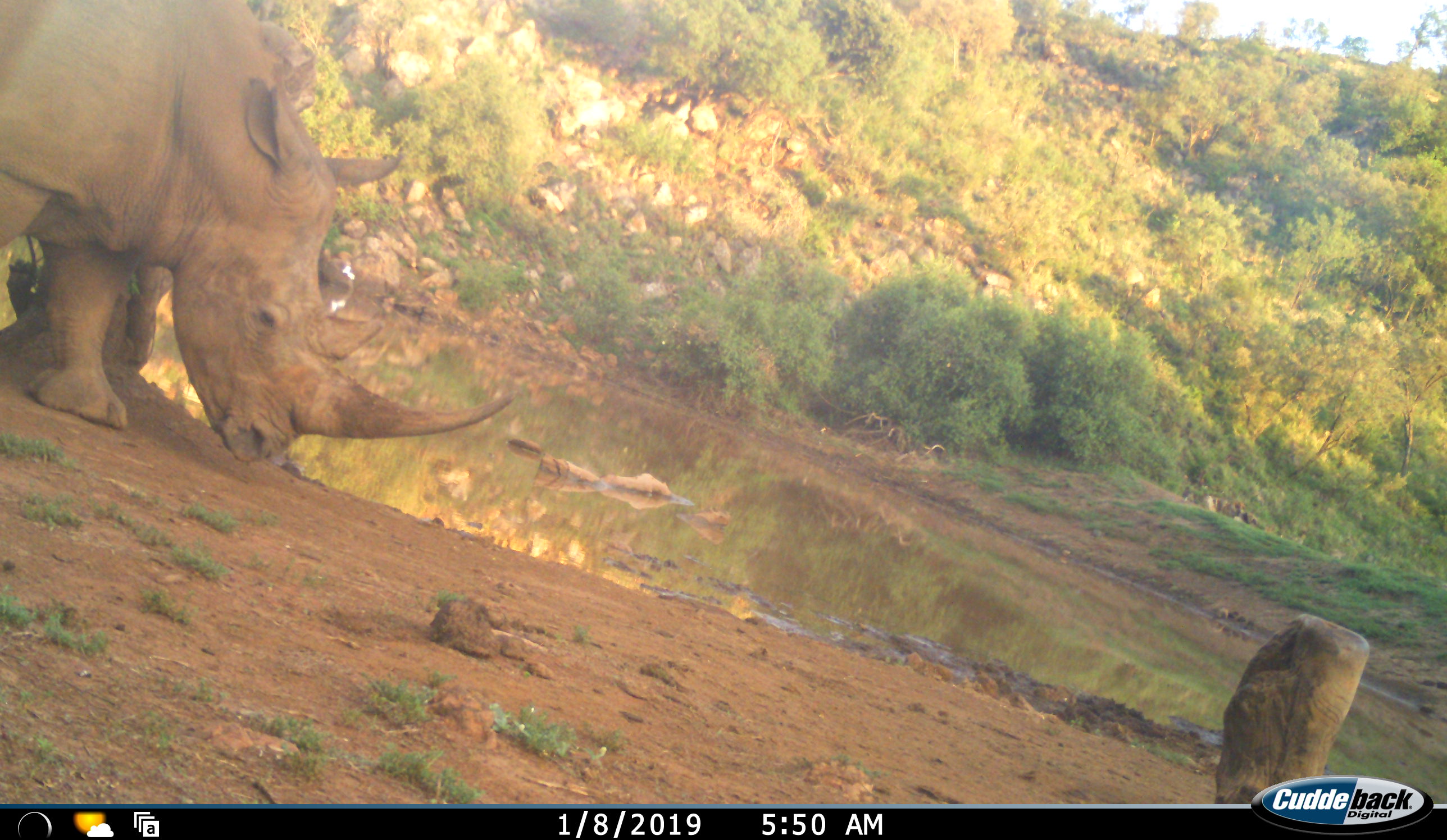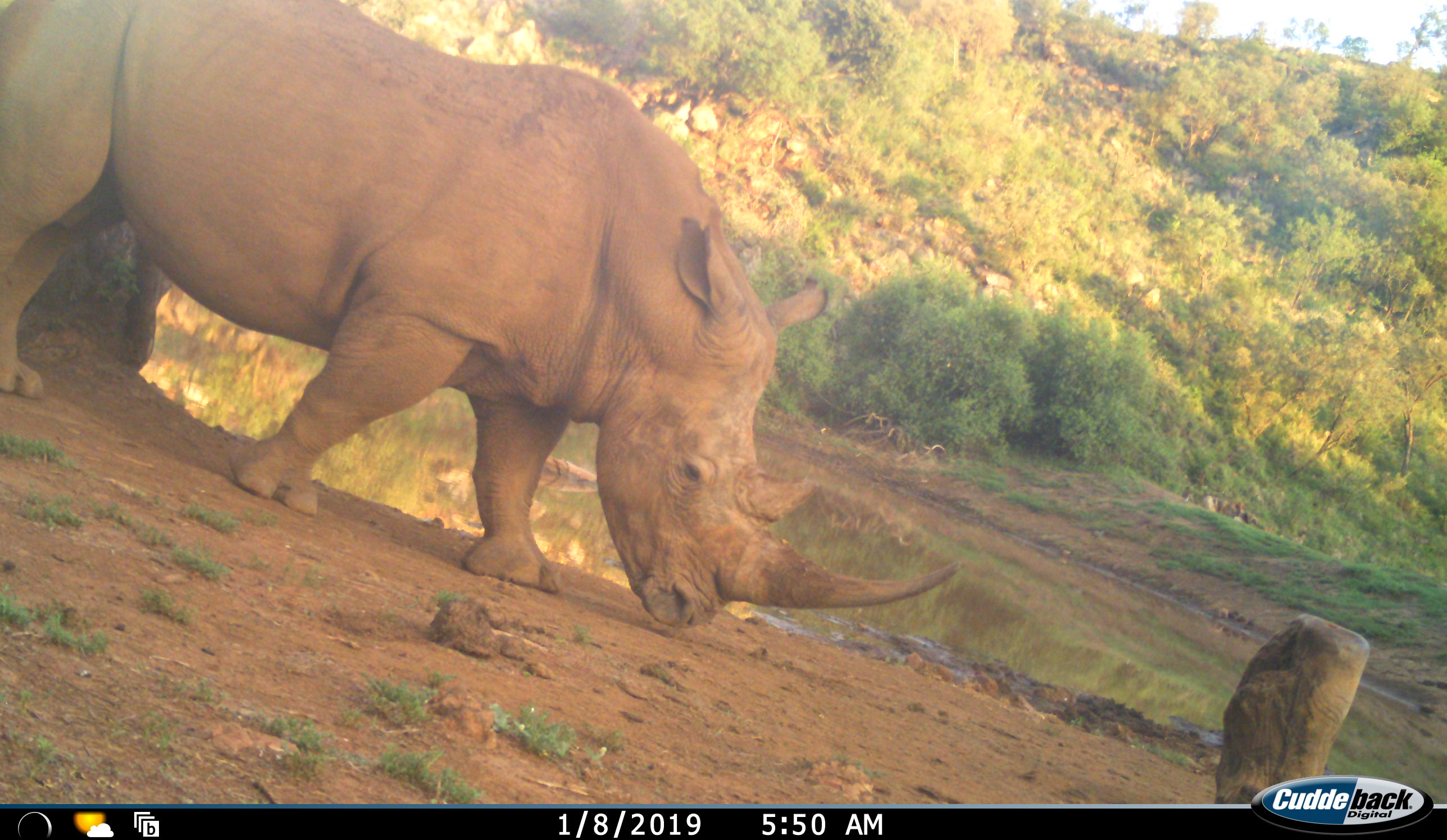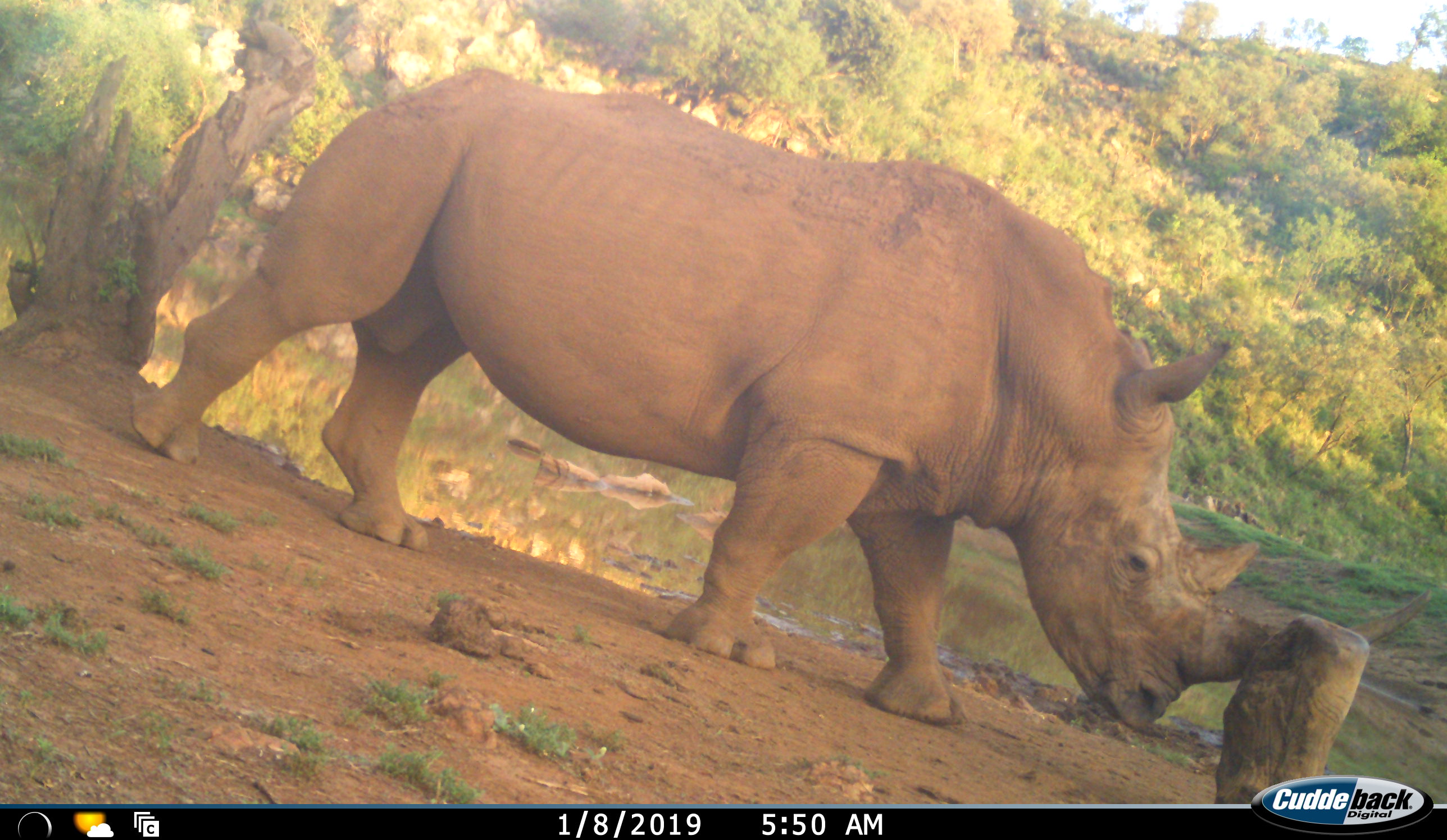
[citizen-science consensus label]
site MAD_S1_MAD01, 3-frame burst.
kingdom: Animalia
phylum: Chordata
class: Mammalia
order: Perissodactyla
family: Rhinocerotidae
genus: Ceratotherium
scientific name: Ceratotherium simum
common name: white rhinoceros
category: rhinoceroswhite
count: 1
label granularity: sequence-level